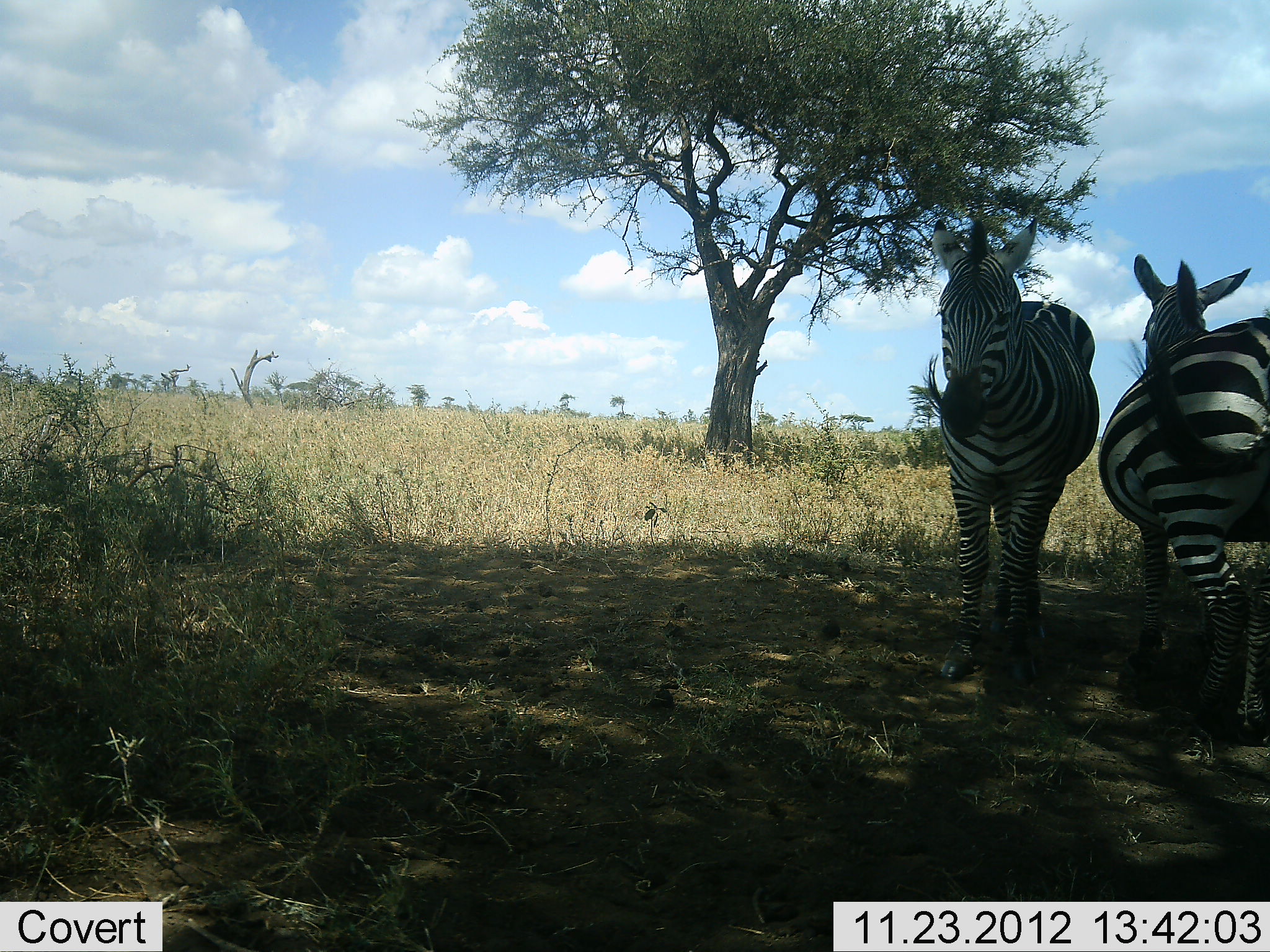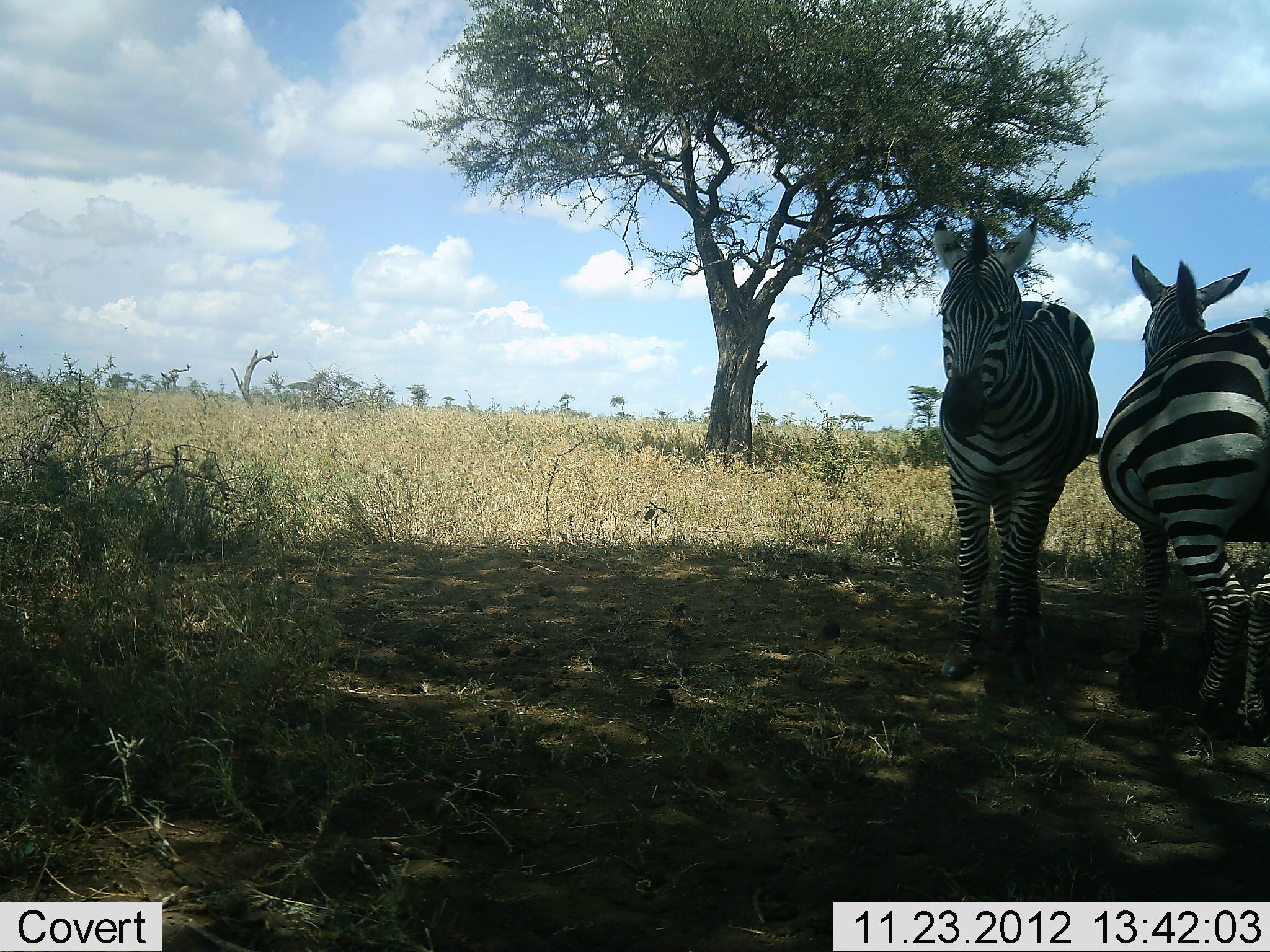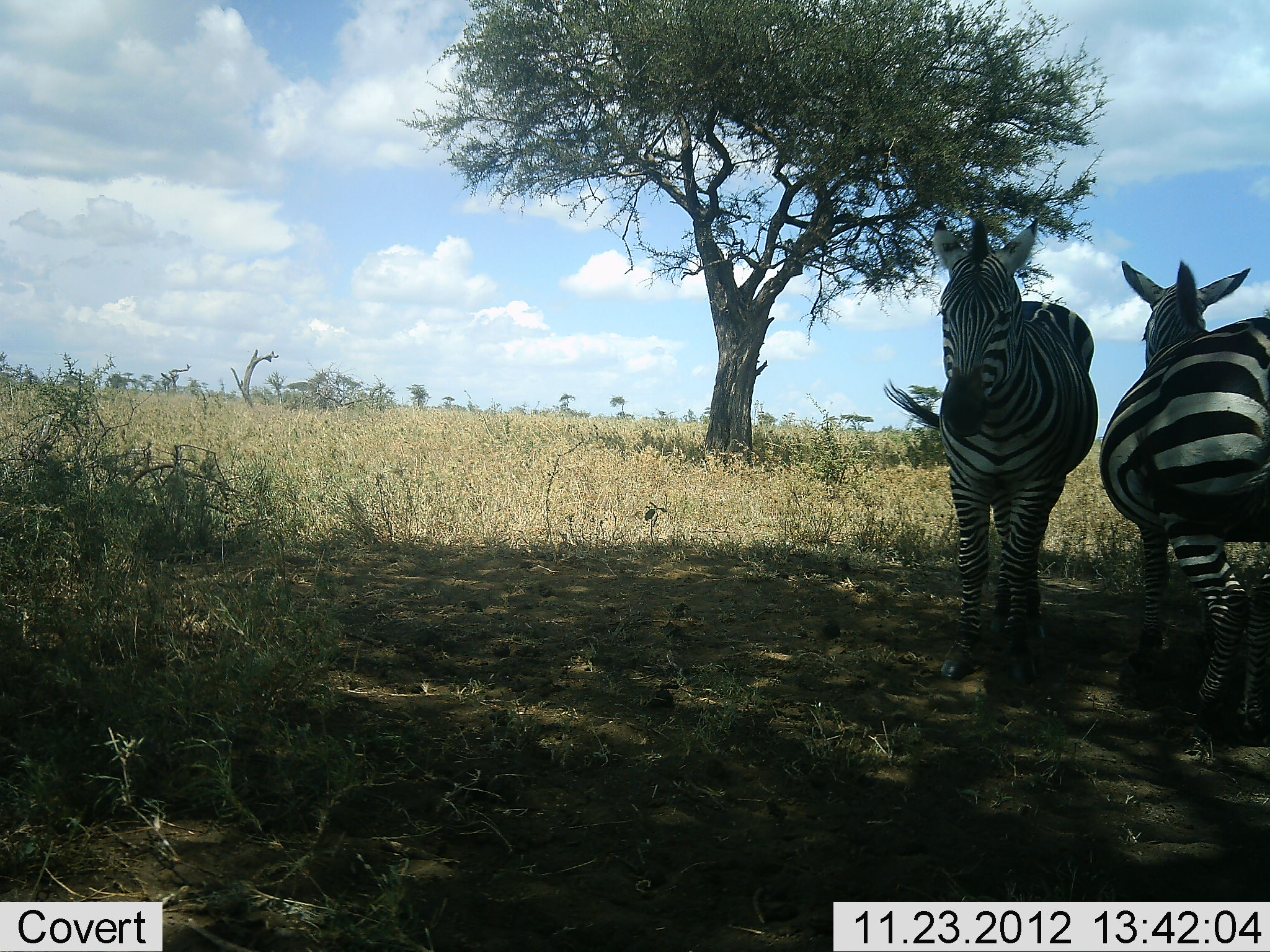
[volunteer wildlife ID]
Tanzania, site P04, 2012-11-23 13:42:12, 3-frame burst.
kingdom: Animalia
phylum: Chordata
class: Mammalia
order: Perissodactyla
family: Equidae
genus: Equus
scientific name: Equus quagga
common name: plains zebra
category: zebra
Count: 2.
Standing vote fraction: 90%.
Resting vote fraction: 10%.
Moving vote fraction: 0%.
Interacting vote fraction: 0%.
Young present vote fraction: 0%.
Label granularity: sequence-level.